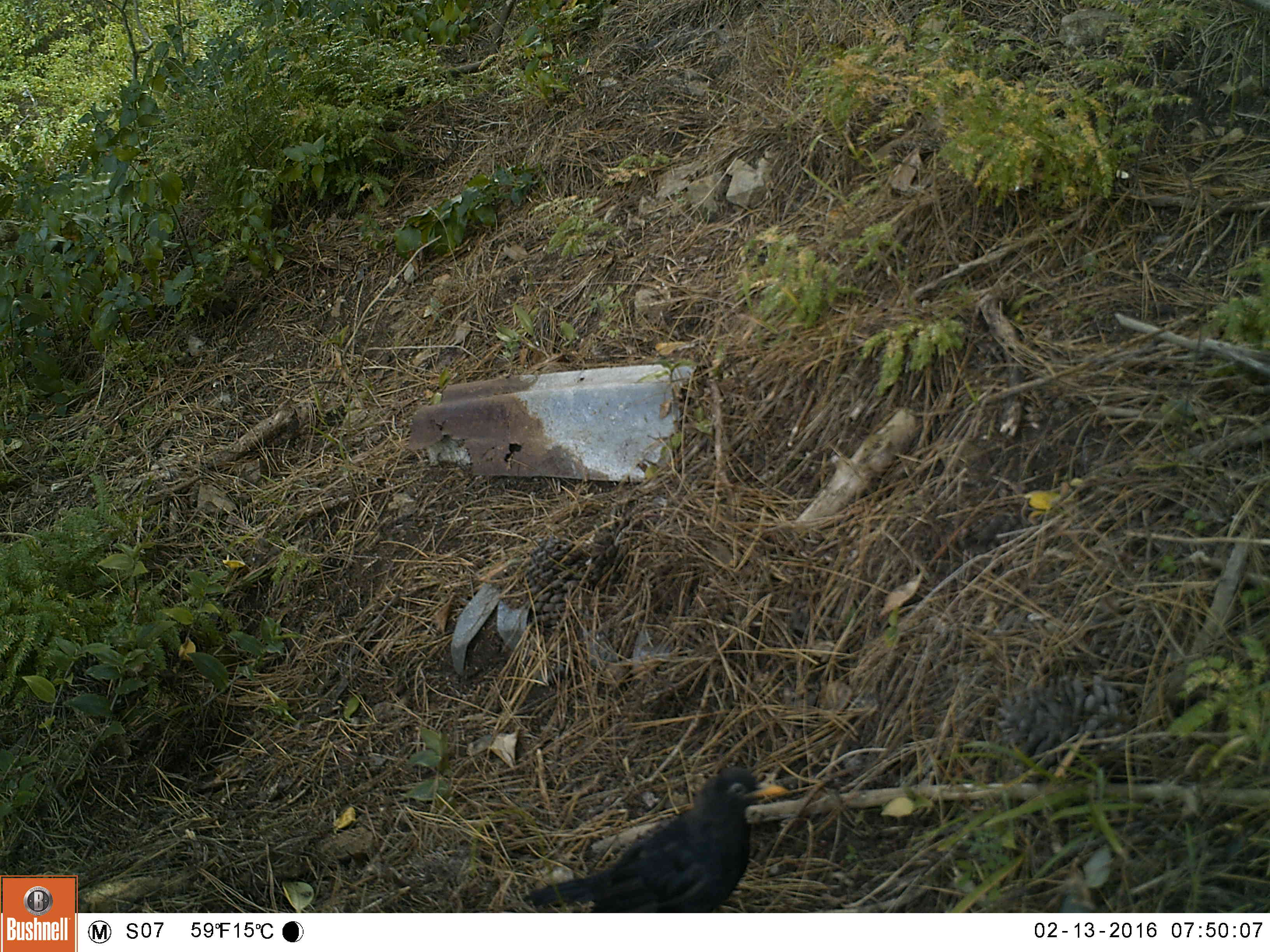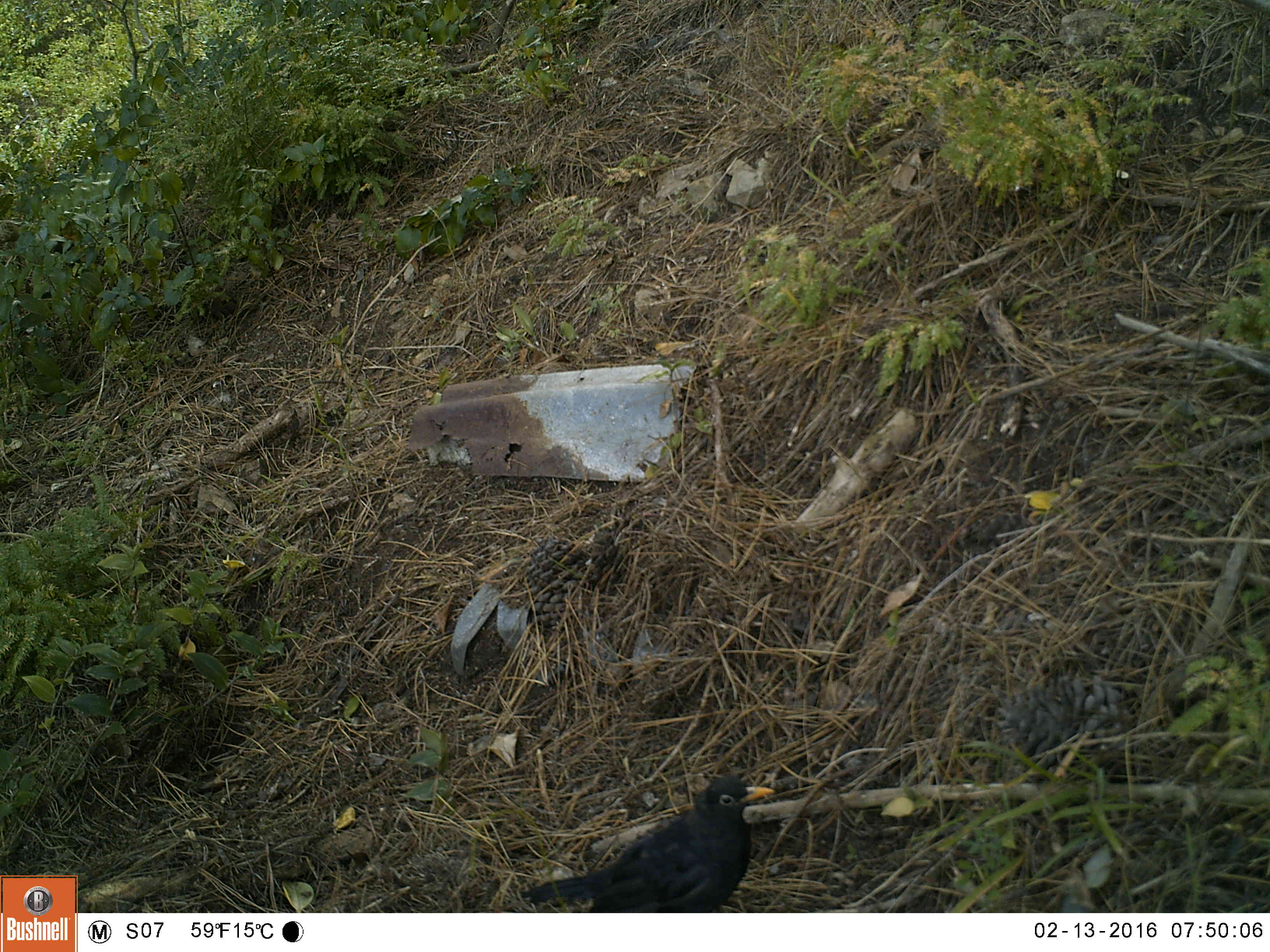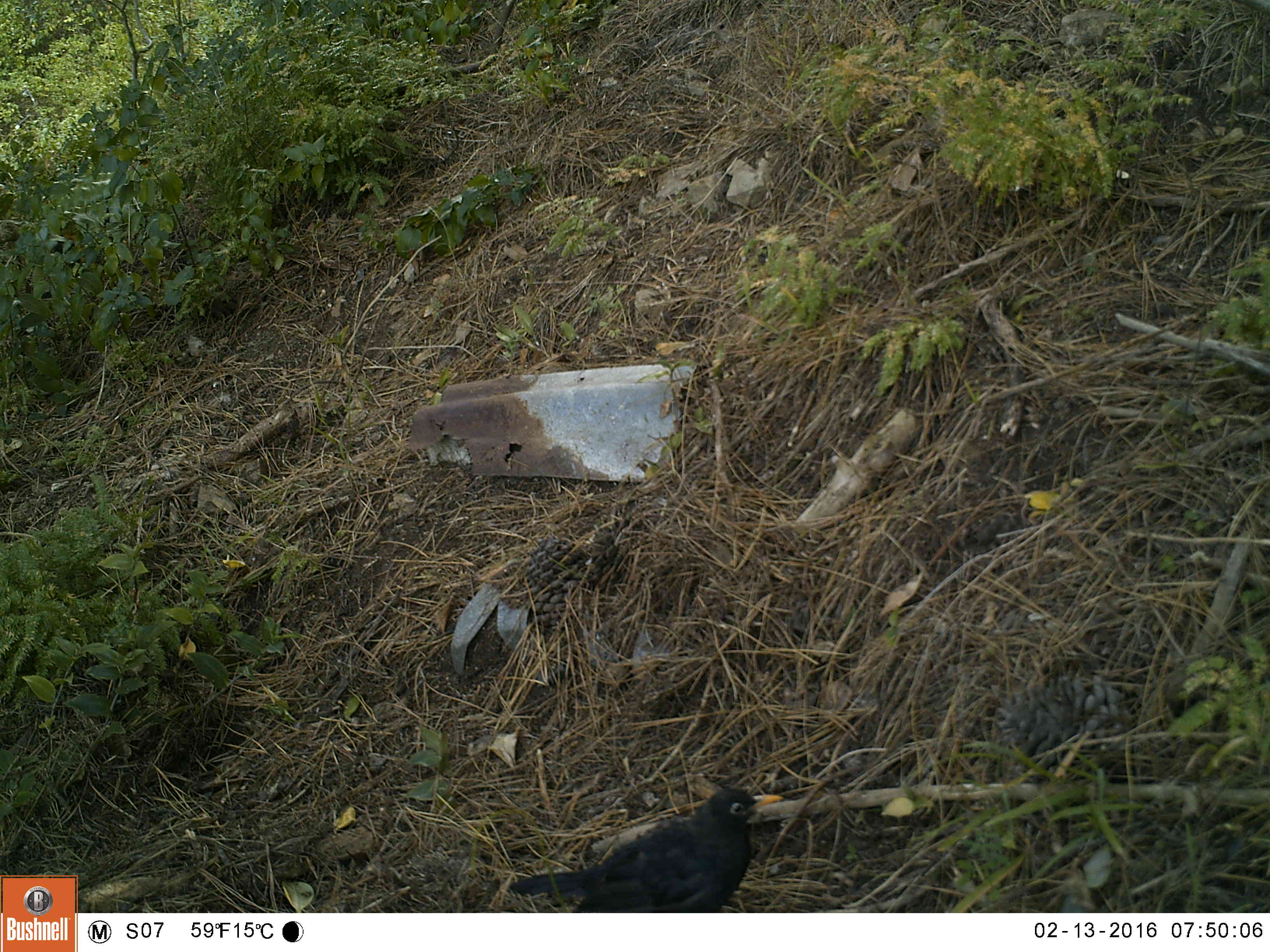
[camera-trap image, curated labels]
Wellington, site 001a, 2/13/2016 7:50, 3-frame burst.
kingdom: Animalia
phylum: Chordata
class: Aves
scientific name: Aves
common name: bird